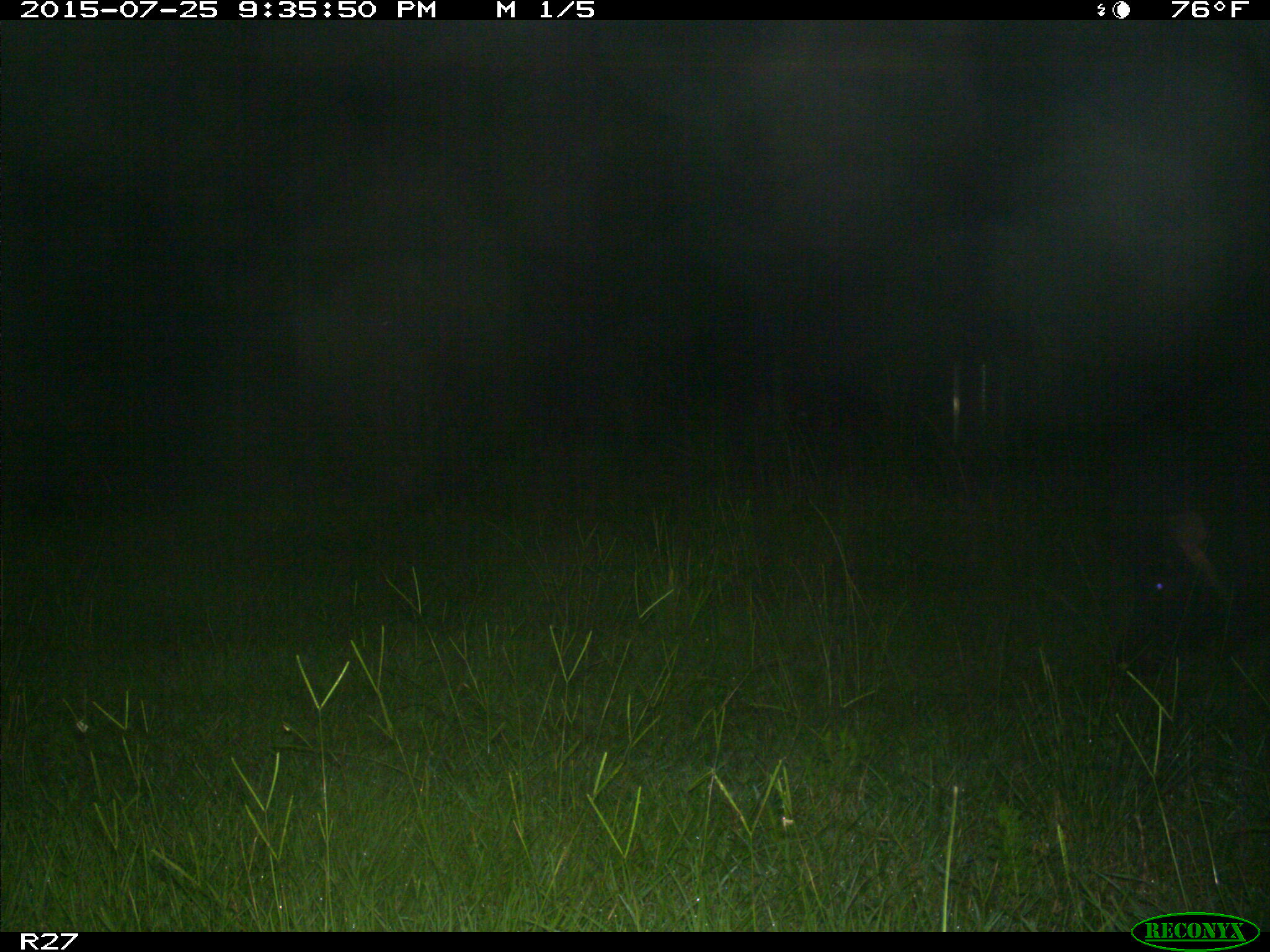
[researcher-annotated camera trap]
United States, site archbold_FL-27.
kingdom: Animalia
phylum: Chordata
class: Mammalia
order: Artiodactyla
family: Suidae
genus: Sus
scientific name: Sus scrofa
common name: wild boar